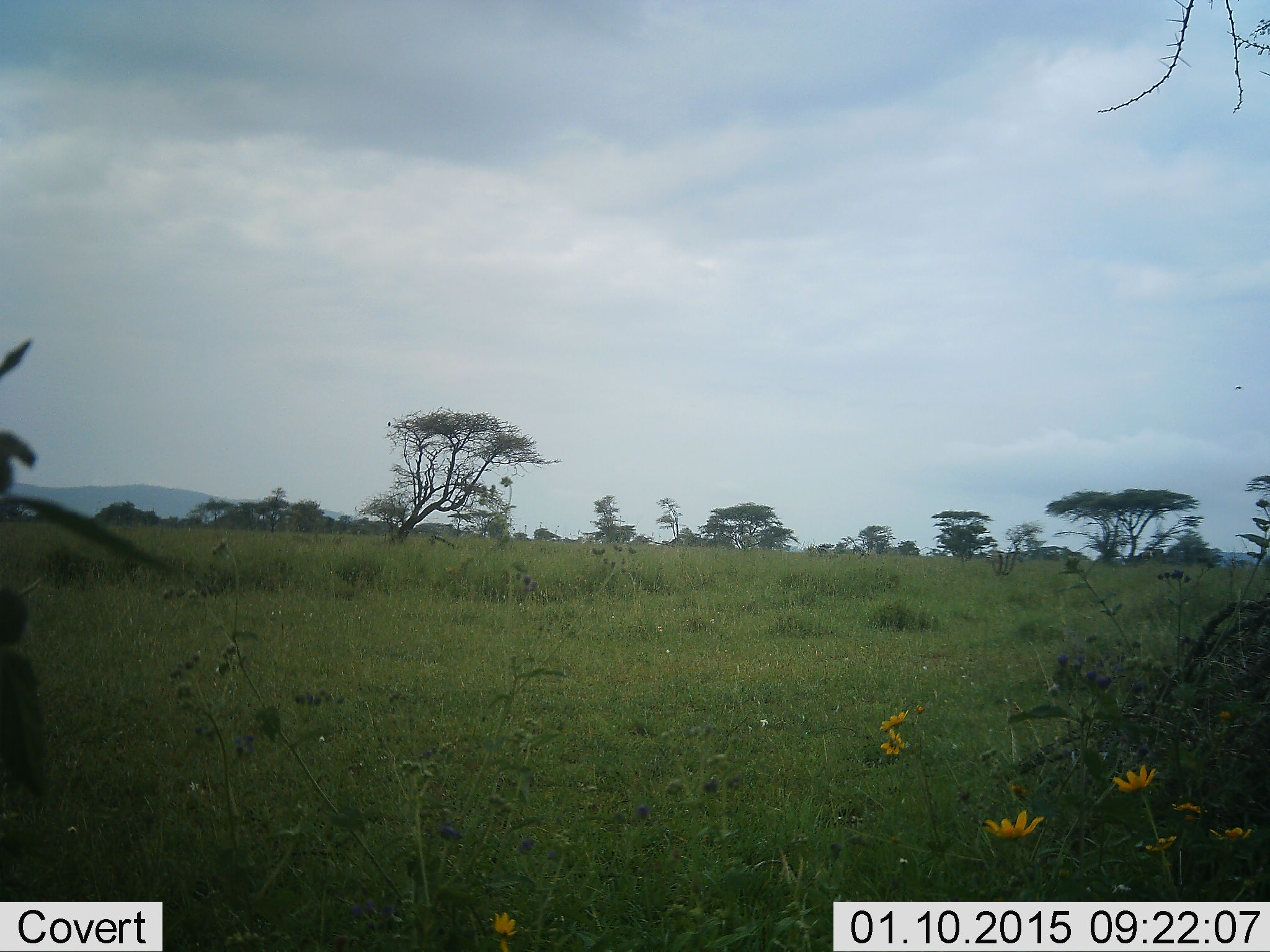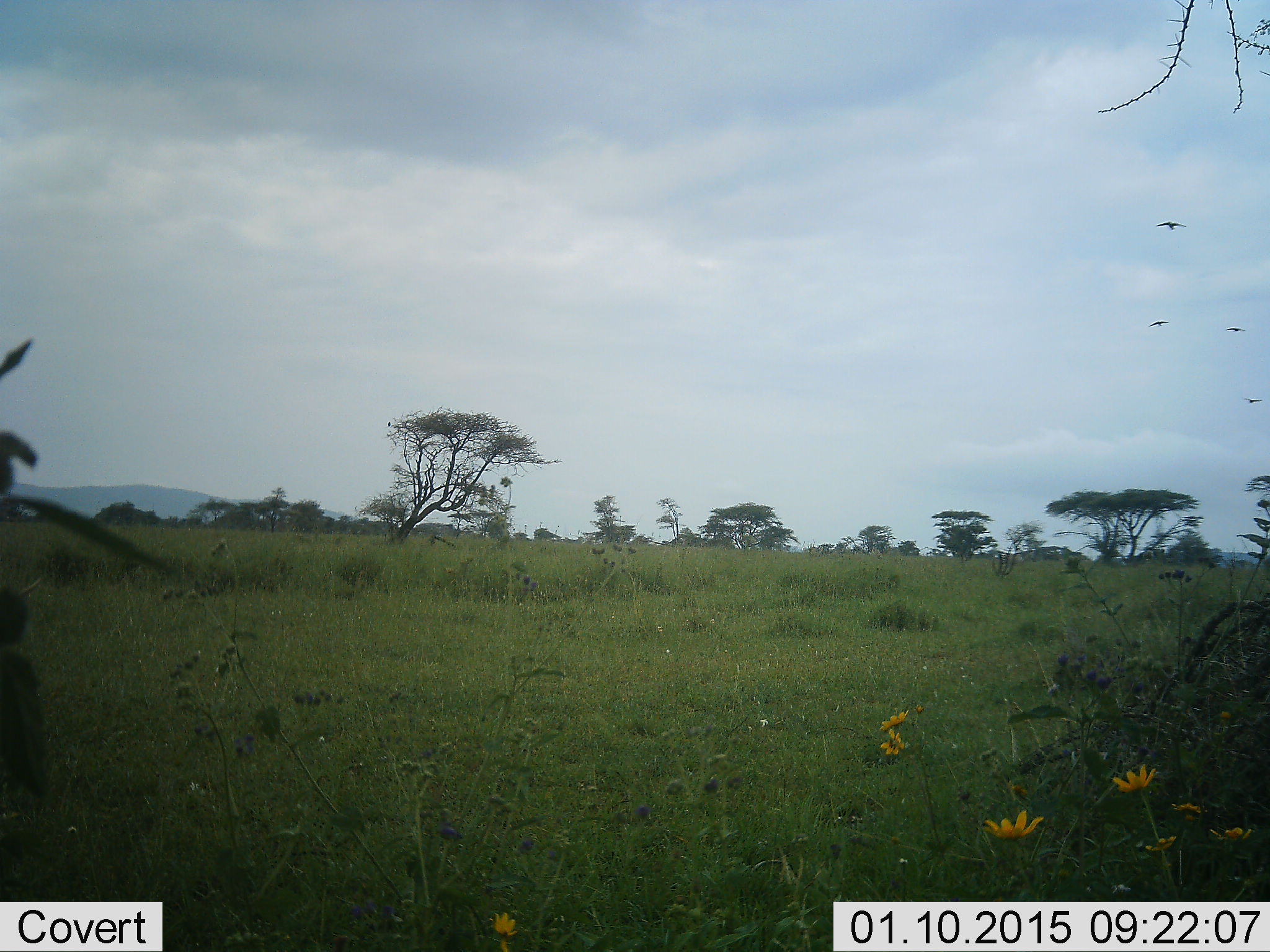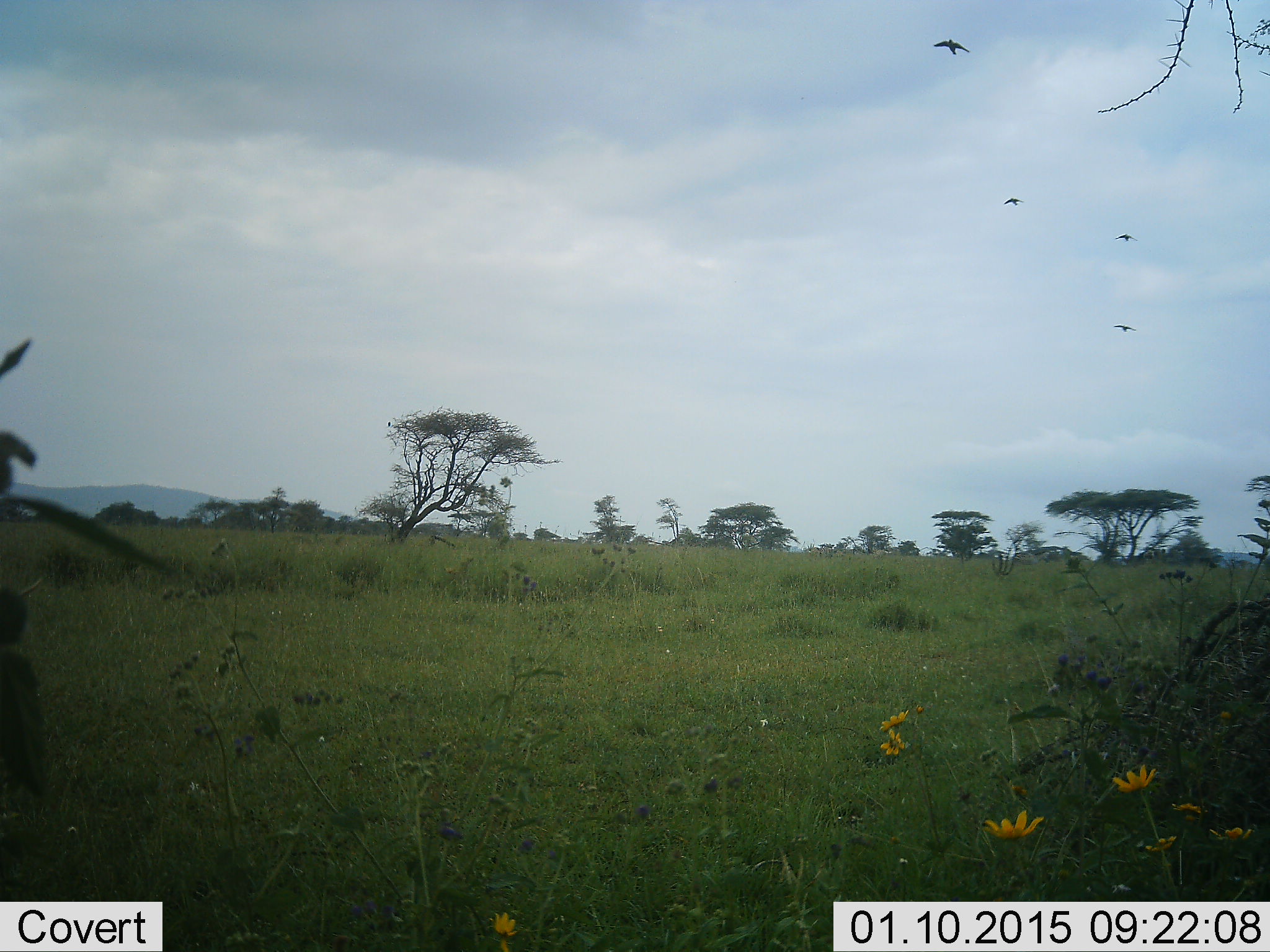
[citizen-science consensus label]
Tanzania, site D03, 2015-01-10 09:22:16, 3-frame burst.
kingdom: Animalia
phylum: Chordata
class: Aves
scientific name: Aves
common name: bird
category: otherbird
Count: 4.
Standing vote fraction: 0%.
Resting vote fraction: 0%.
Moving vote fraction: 100%.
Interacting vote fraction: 0%.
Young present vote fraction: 0%.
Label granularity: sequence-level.